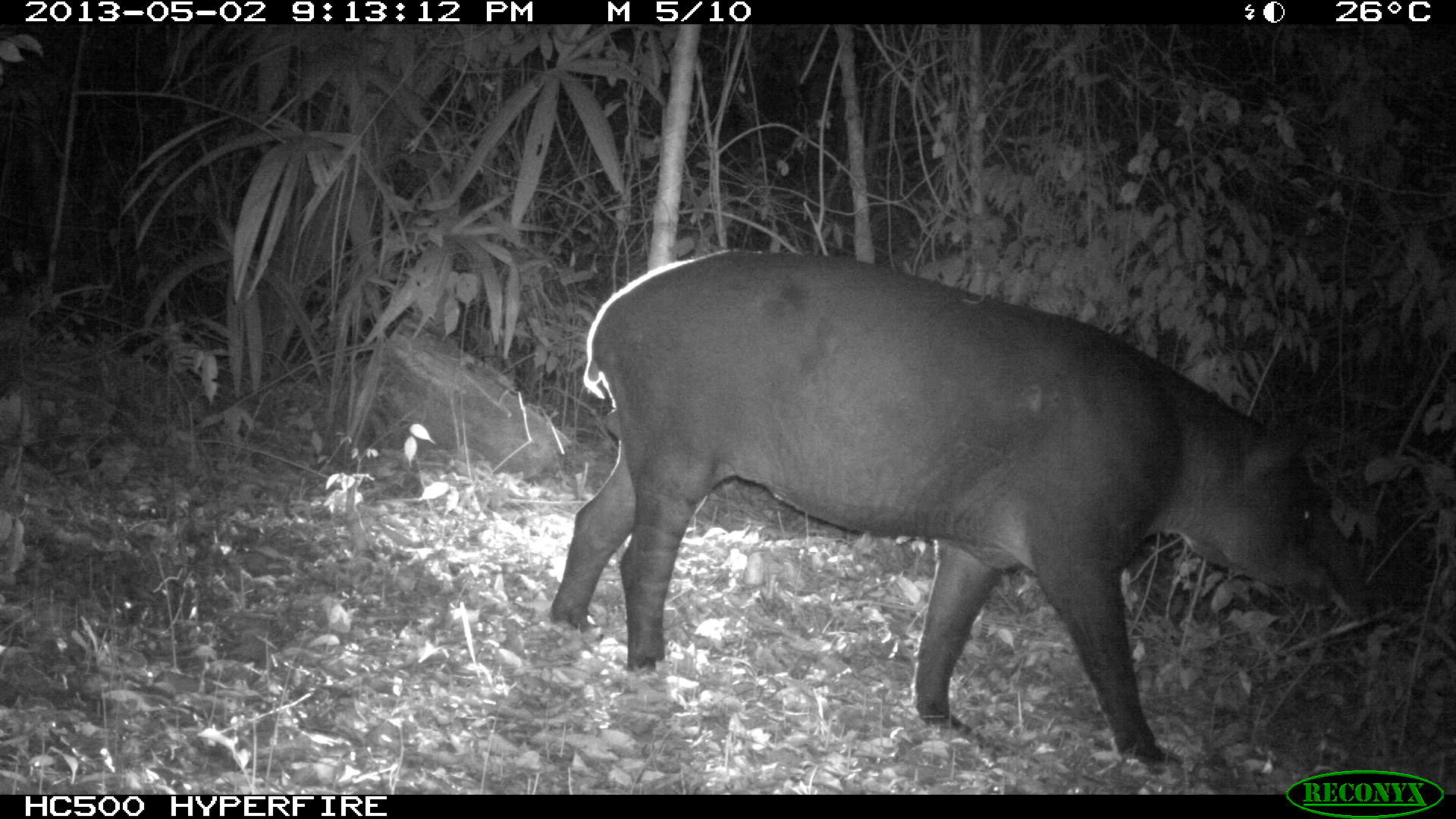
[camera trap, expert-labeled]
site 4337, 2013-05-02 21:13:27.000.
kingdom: Animalia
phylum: Chordata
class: Mammalia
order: Perissodactyla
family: Tapiridae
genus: Tapirus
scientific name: Tapirus bairdii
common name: baird's tapir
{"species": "Tapirus bairdii (baird's tapir)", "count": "1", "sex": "male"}